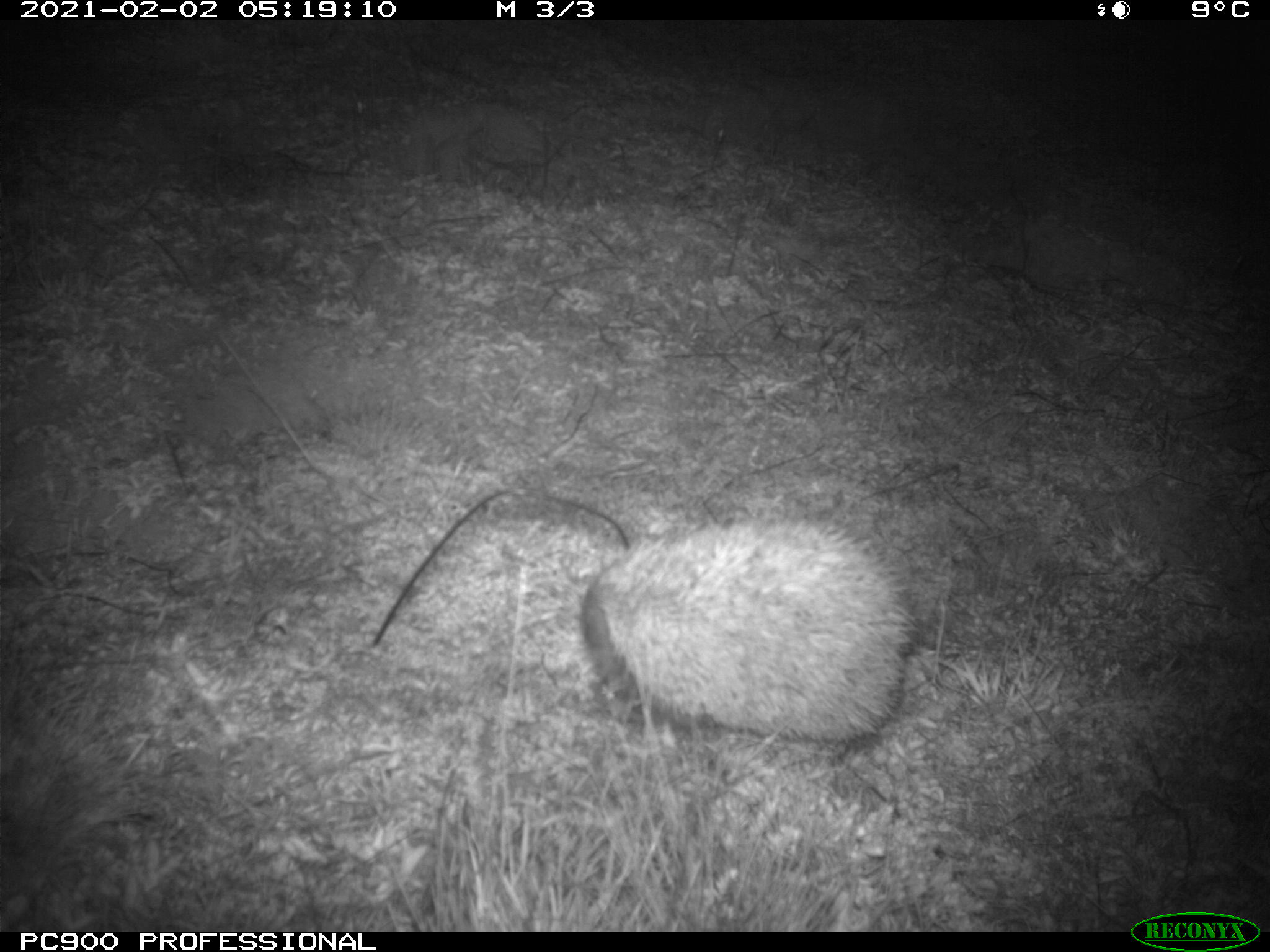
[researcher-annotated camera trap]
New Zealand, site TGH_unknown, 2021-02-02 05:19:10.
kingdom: Animalia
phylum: Chordata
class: Mammalia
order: Eulipotyphla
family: Erinaceidae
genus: Erinaceus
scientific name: Erinaceus europaeus europaeus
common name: european hedgehog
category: hedgehog